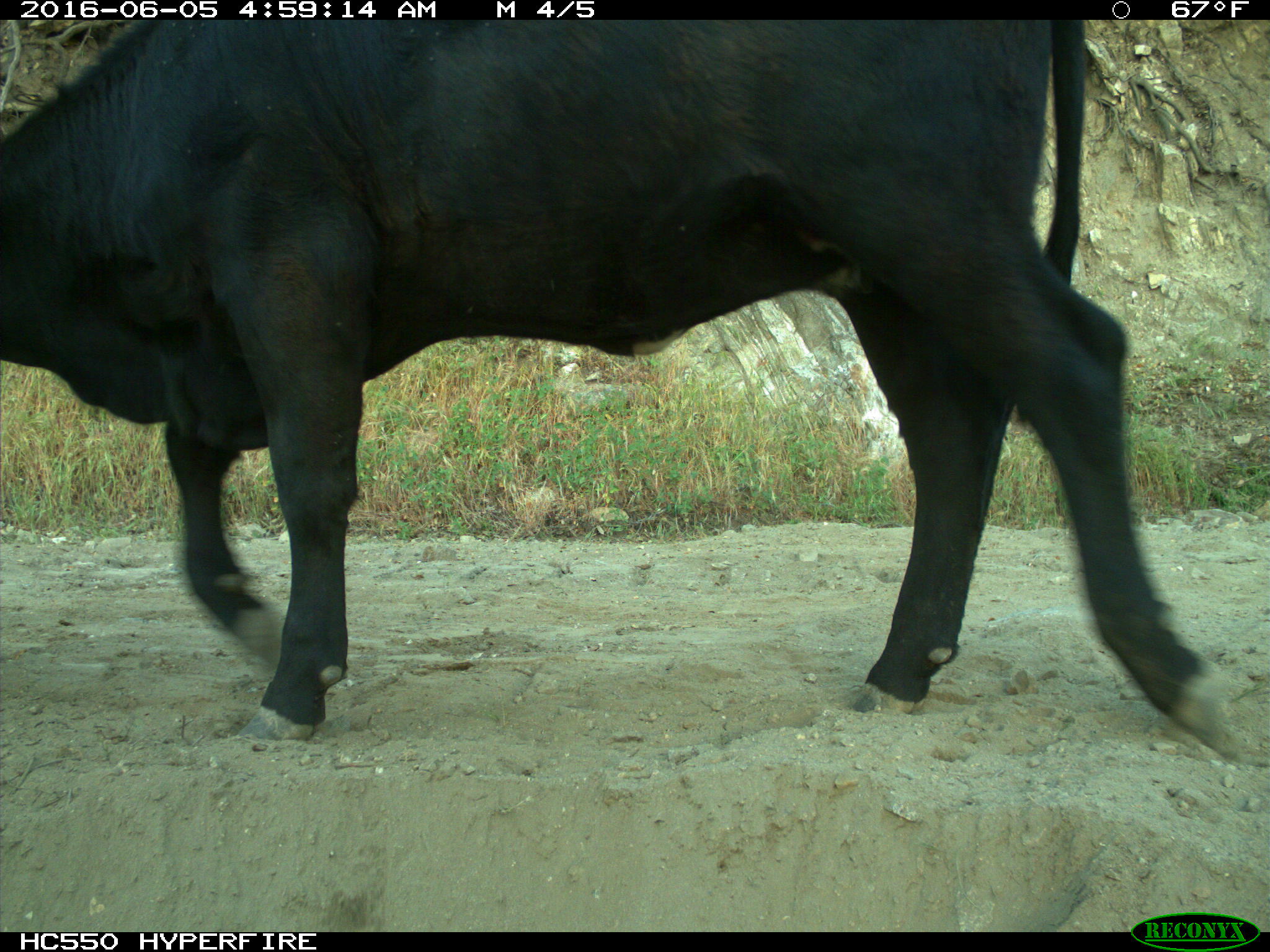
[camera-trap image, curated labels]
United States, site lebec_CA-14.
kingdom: Animalia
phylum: Chordata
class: Mammalia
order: Artiodactyla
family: Bovidae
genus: Bos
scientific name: Bos taurus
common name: domestic cow